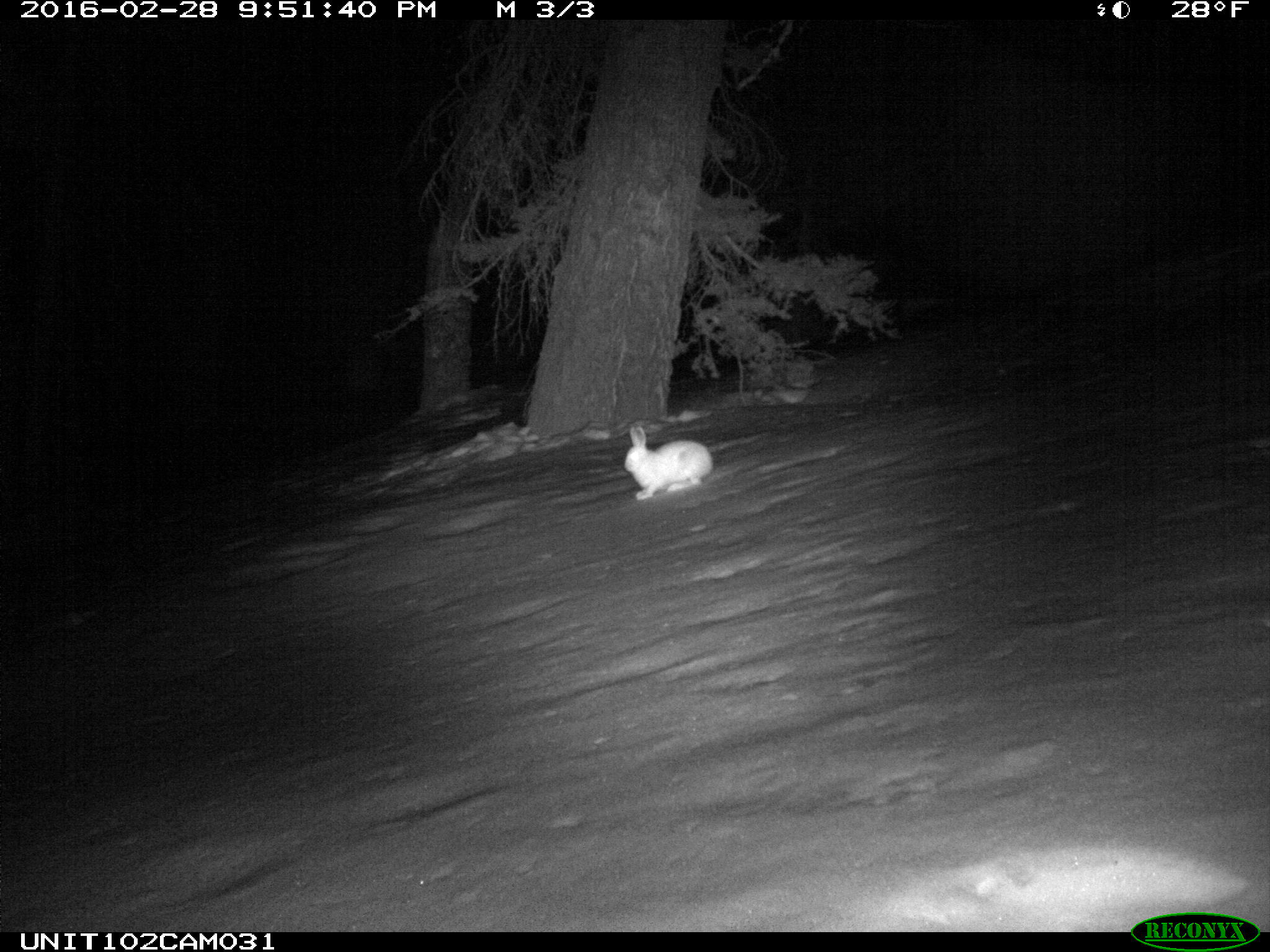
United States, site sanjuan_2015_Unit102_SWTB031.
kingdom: Animalia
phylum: Chordata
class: Mammalia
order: Lagomorpha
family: Leporidae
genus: Lepus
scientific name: Lepus americanus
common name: snowshoe hare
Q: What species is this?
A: Lepus americanus (snowshoe hare).